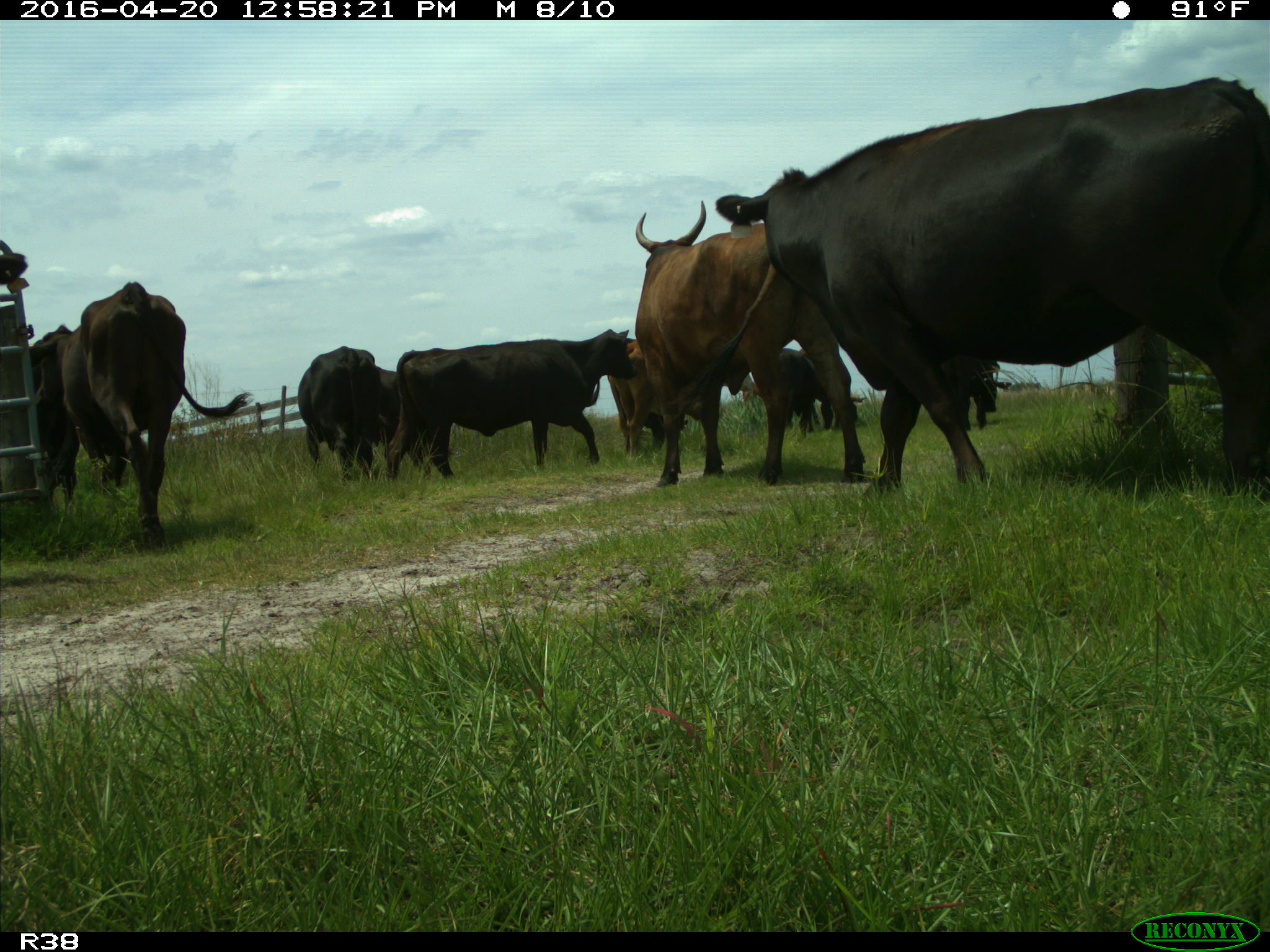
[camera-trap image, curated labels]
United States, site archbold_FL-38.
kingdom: Animalia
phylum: Chordata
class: Mammalia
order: Artiodactyla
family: Bovidae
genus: Bos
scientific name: Bos taurus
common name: domestic cow